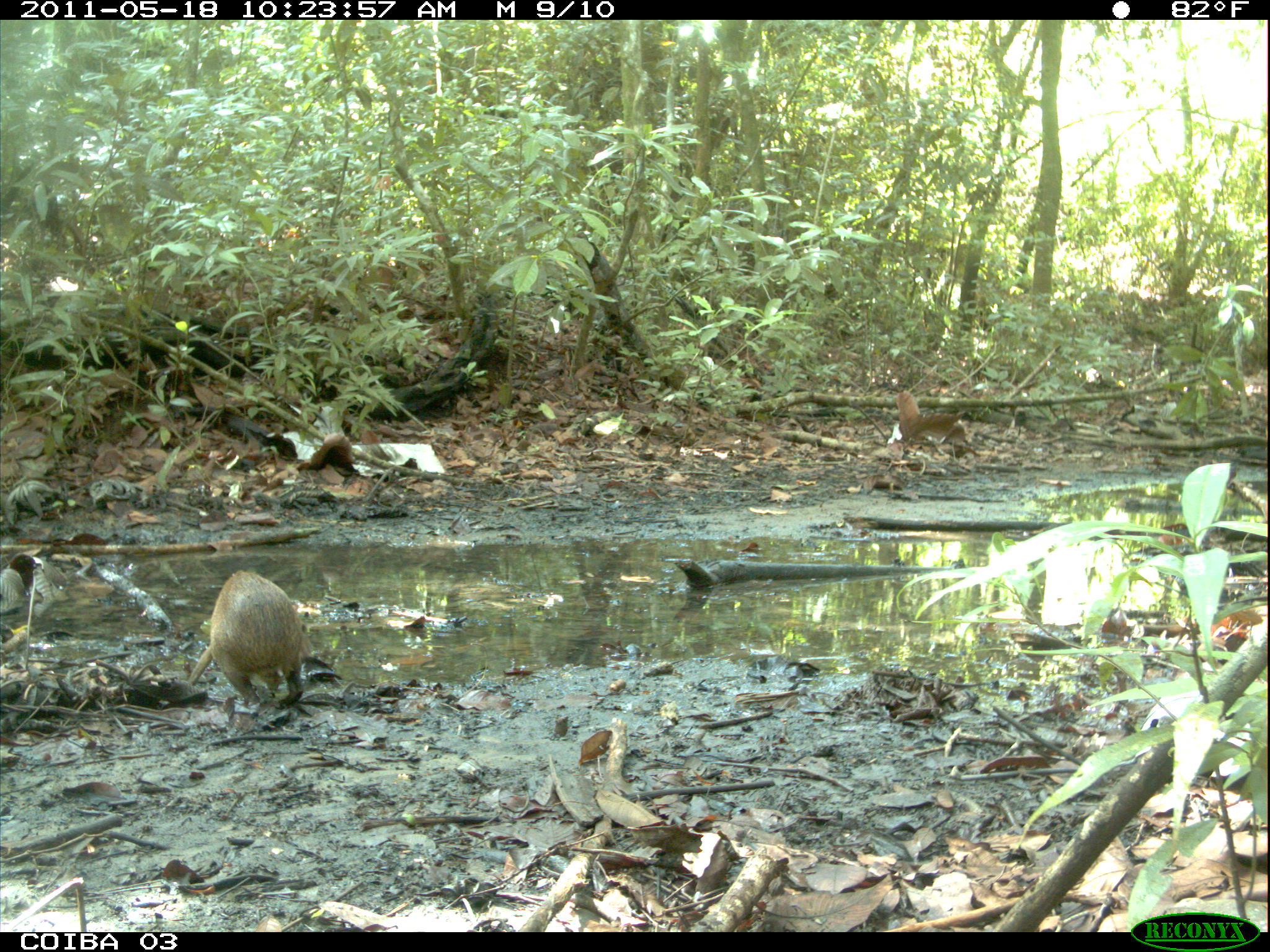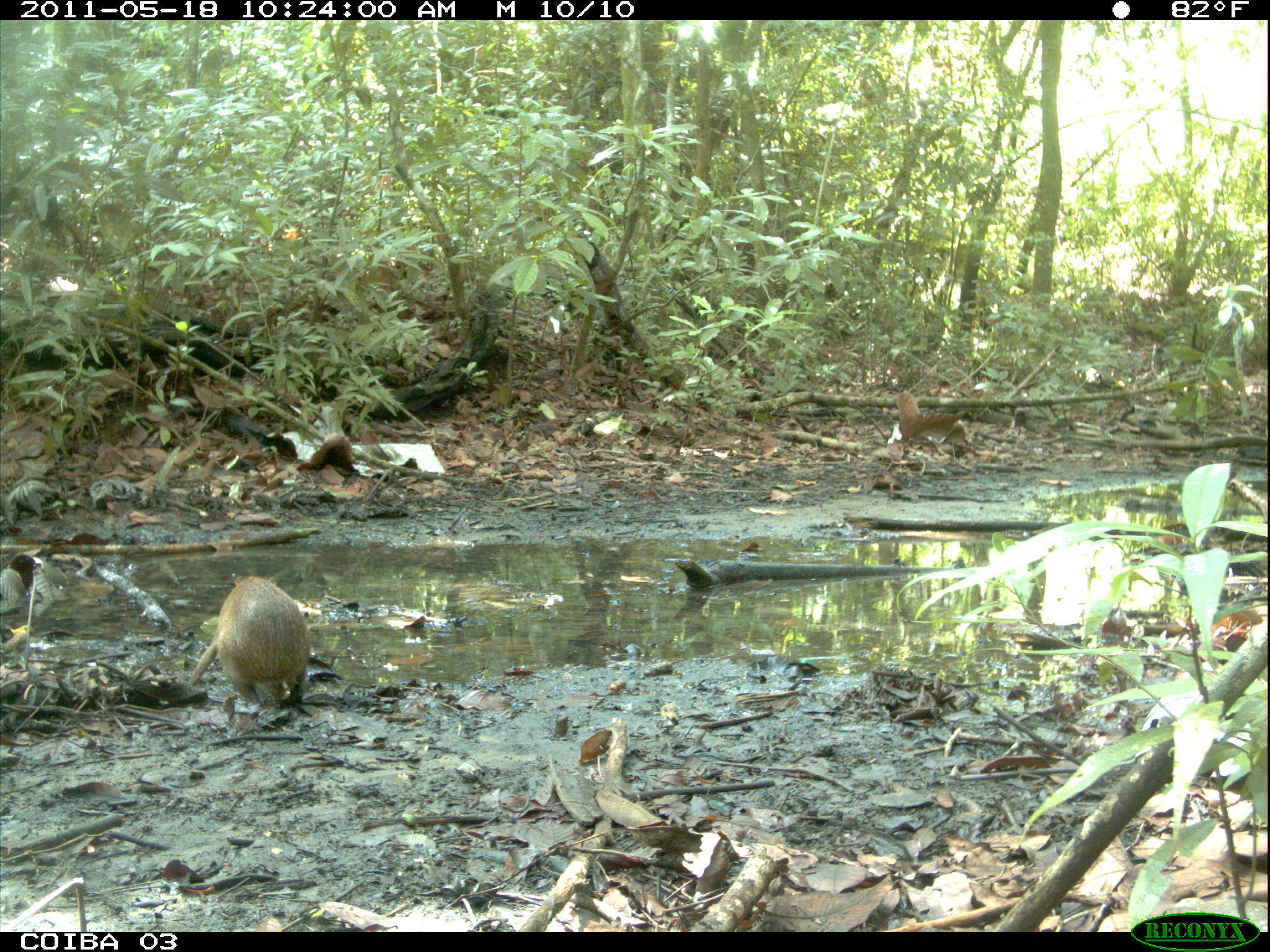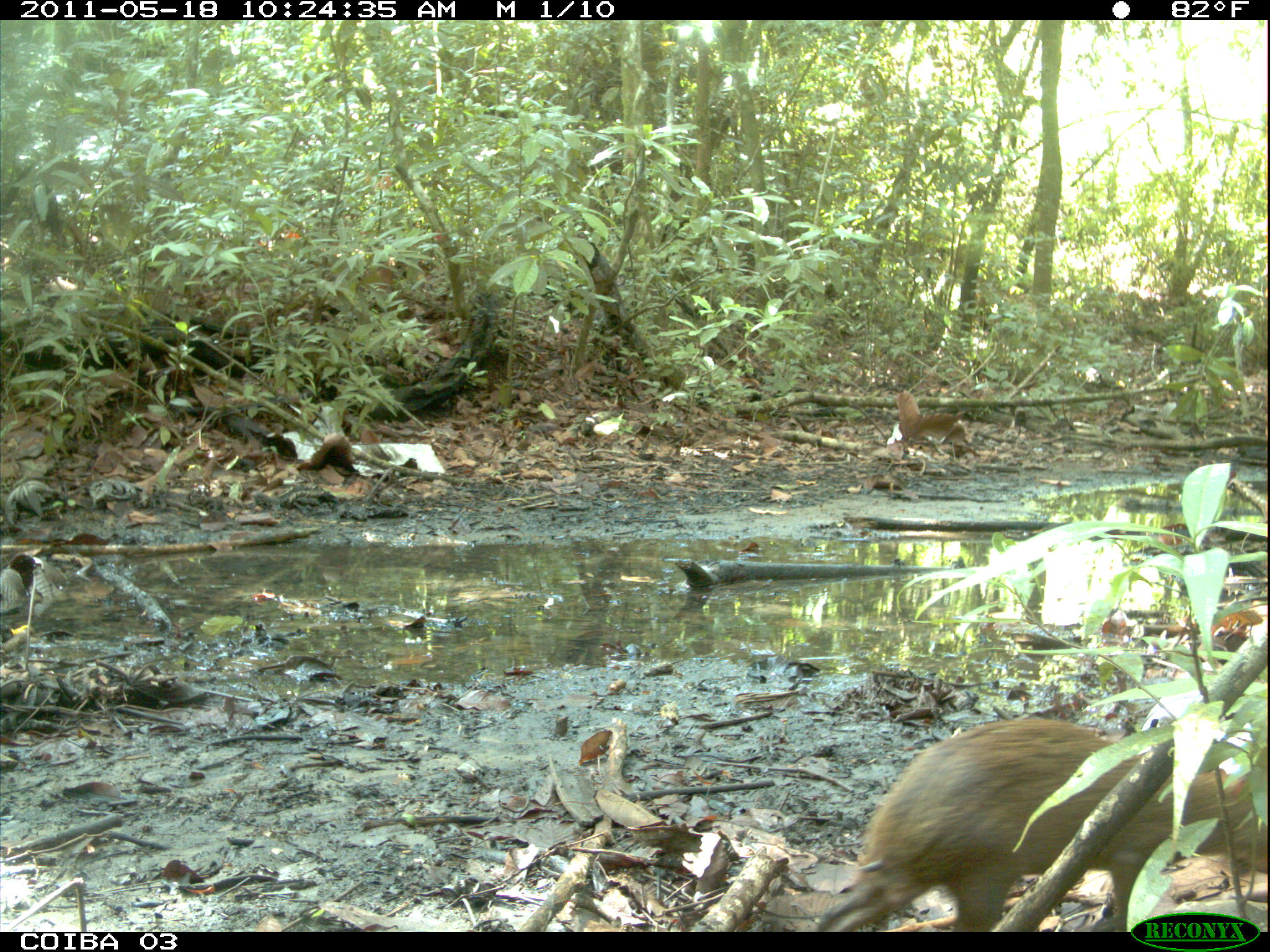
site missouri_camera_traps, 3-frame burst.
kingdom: Animalia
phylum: Chordata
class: Mammalia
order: Rodentia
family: Dasyproctidae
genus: Dasyprocta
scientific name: Dasyprocta coibae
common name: coiban agouti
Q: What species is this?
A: Coiban agouti (Dasyprocta coibae).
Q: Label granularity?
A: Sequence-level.